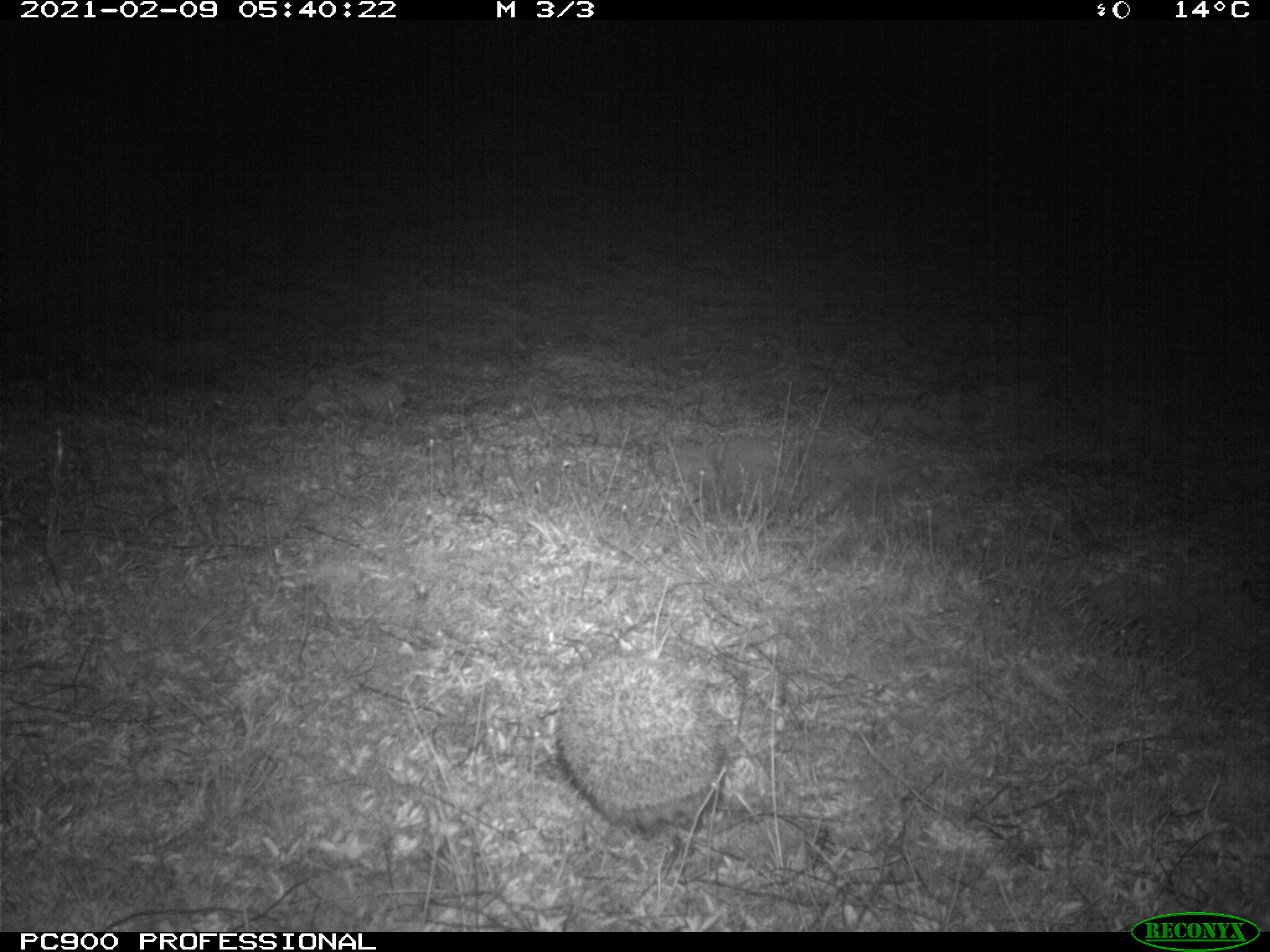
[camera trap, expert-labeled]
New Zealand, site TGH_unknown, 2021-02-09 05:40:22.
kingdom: Animalia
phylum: Chordata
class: Mammalia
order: Eulipotyphla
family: Erinaceidae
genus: Erinaceus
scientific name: Erinaceus europaeus europaeus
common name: european hedgehog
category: hedgehog